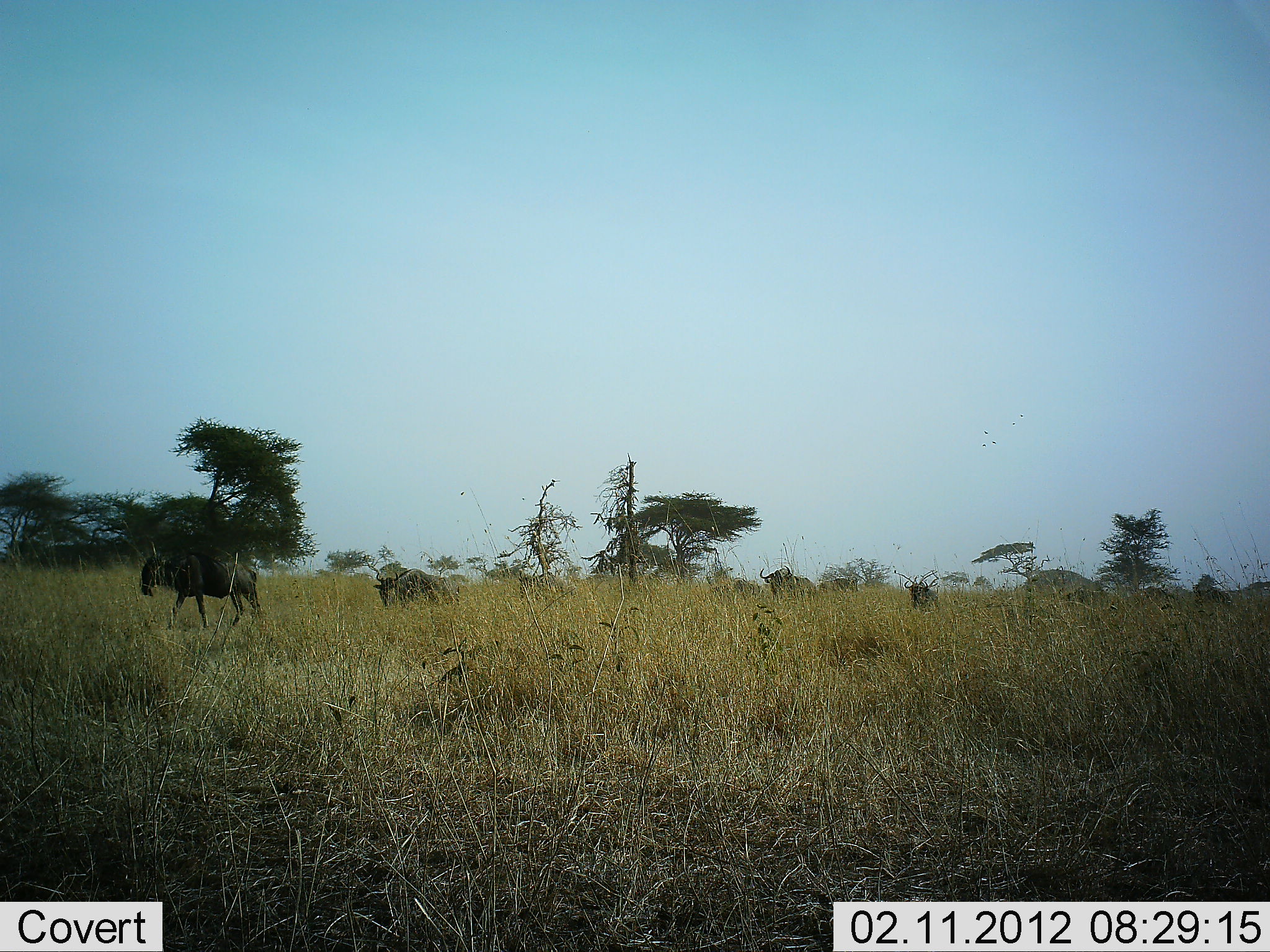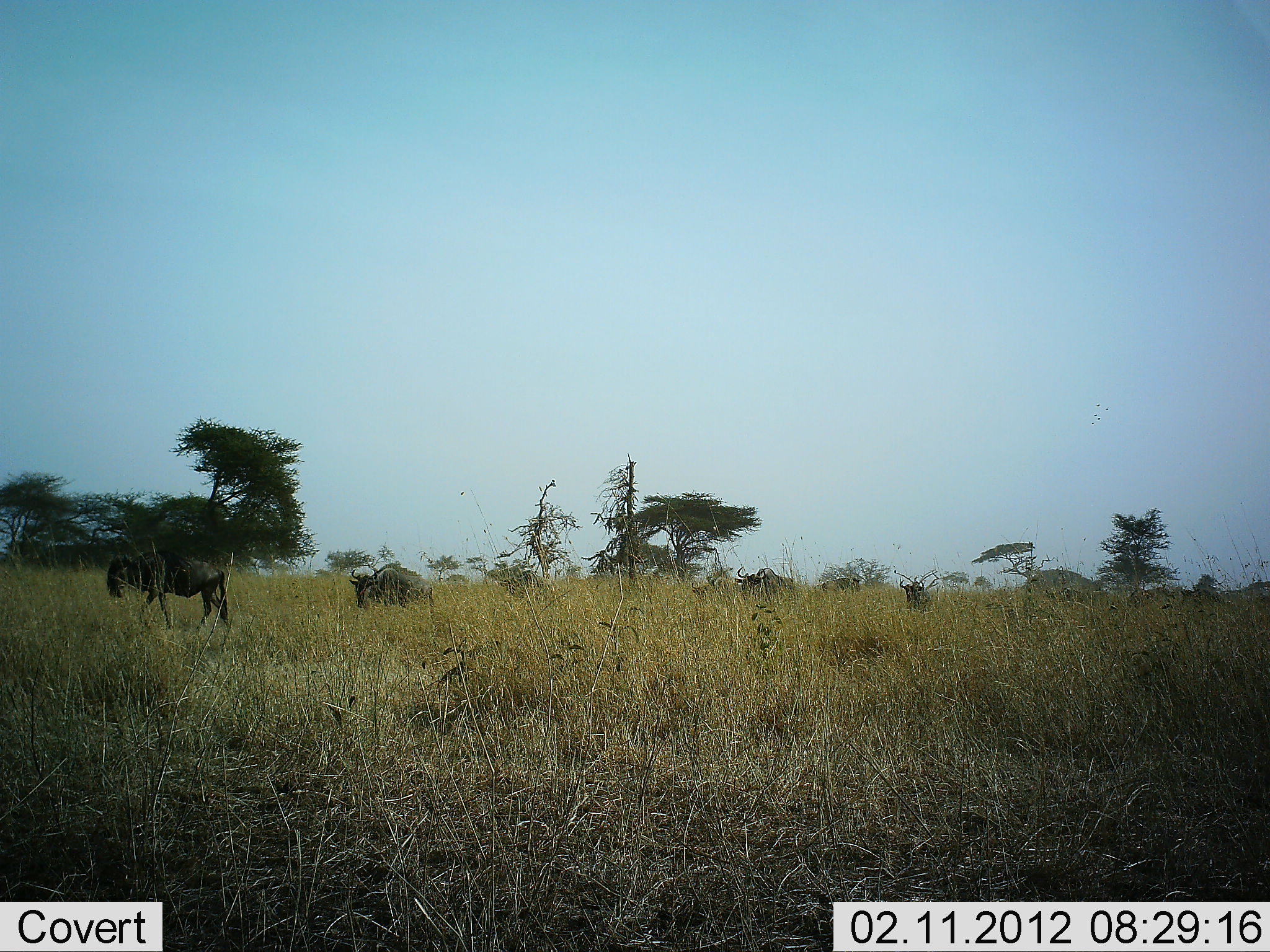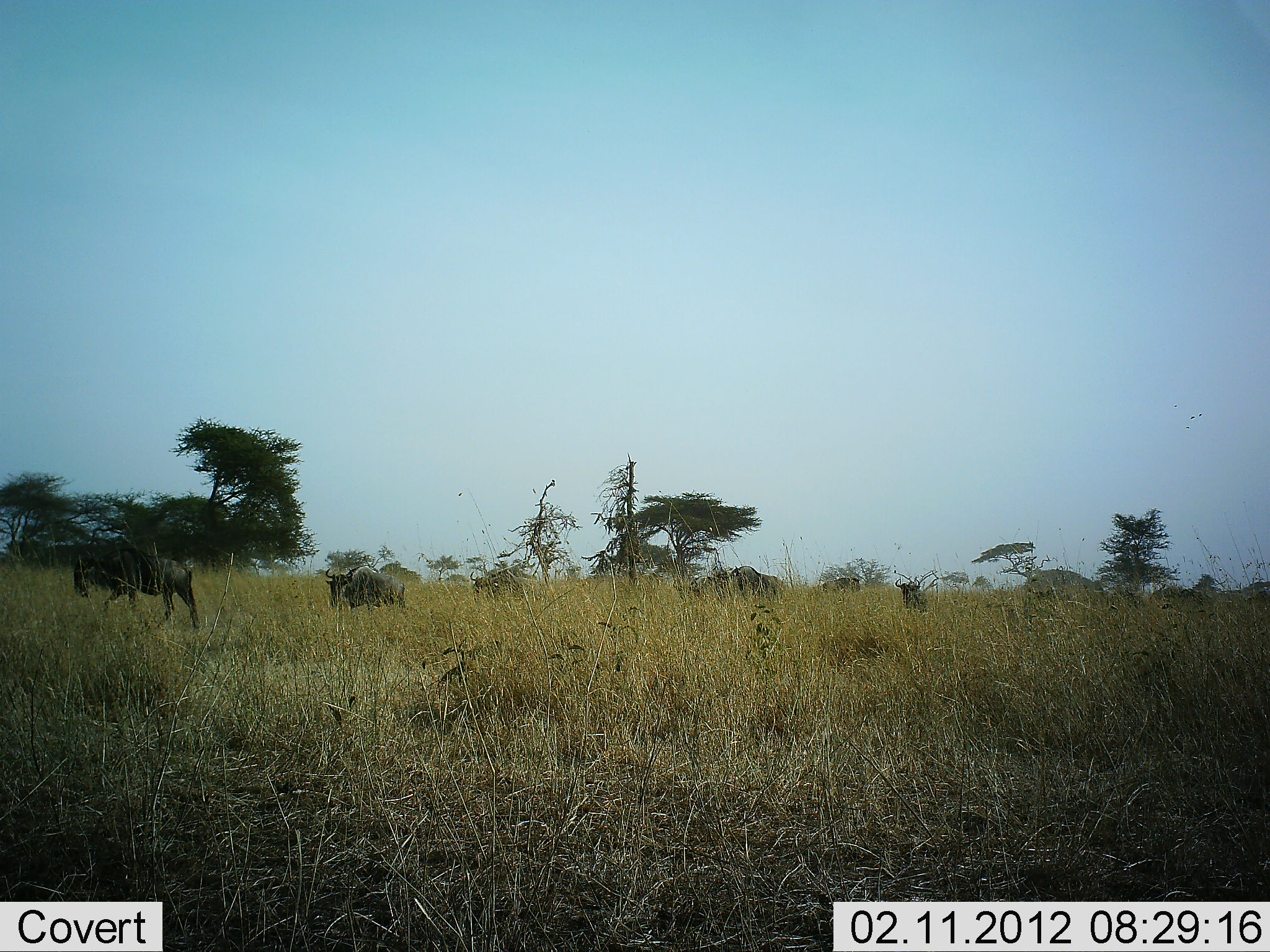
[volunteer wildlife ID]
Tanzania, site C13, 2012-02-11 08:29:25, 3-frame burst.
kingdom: Animalia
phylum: Chordata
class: Mammalia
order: Artiodactyla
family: Bovidae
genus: Connochaetes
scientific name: Connochaetes taurinus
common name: blue wildebeest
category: wildebeest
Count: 9.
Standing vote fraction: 12%.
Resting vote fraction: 0%.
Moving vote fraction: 96%.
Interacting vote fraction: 0%.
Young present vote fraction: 8%.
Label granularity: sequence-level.